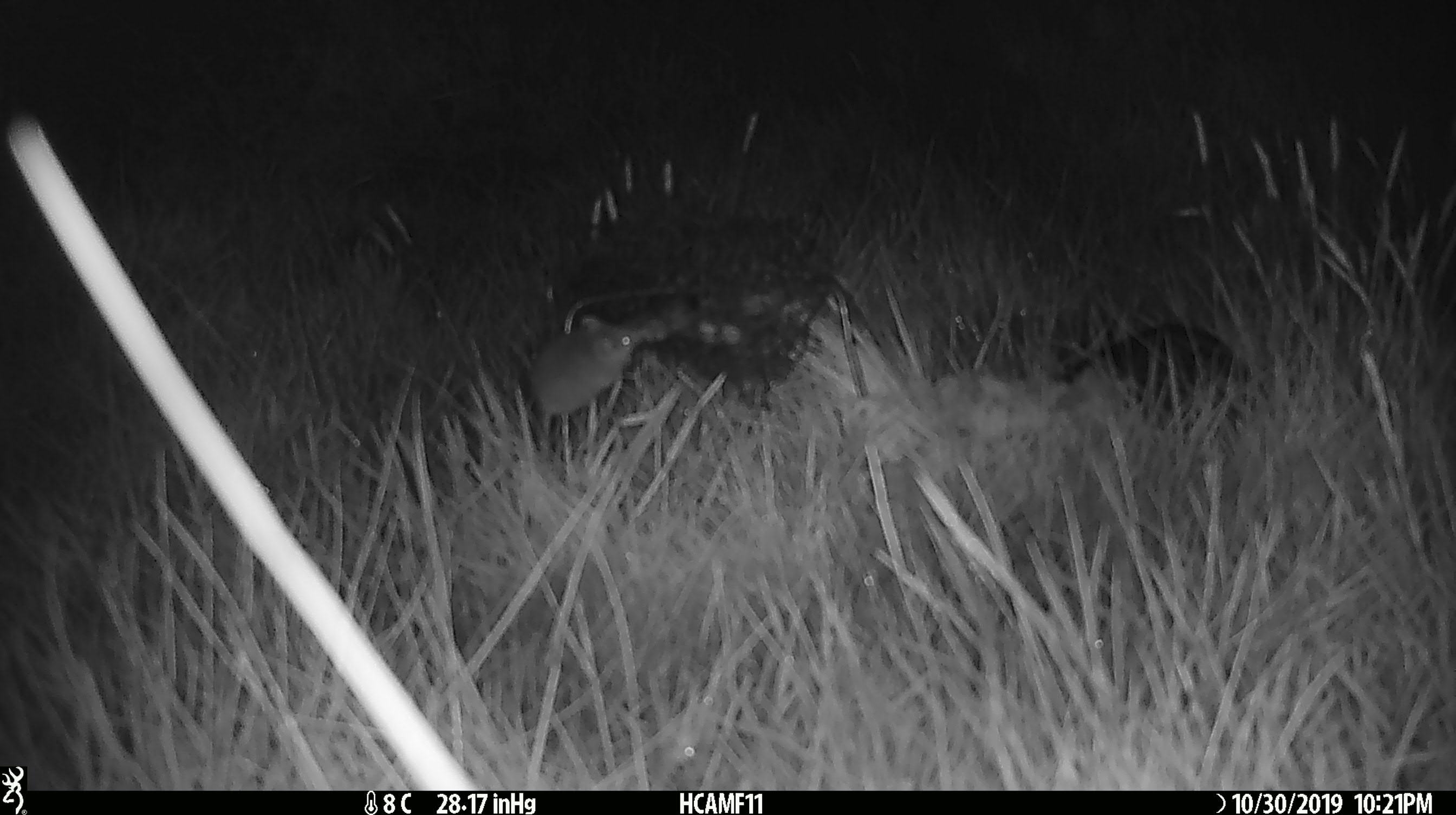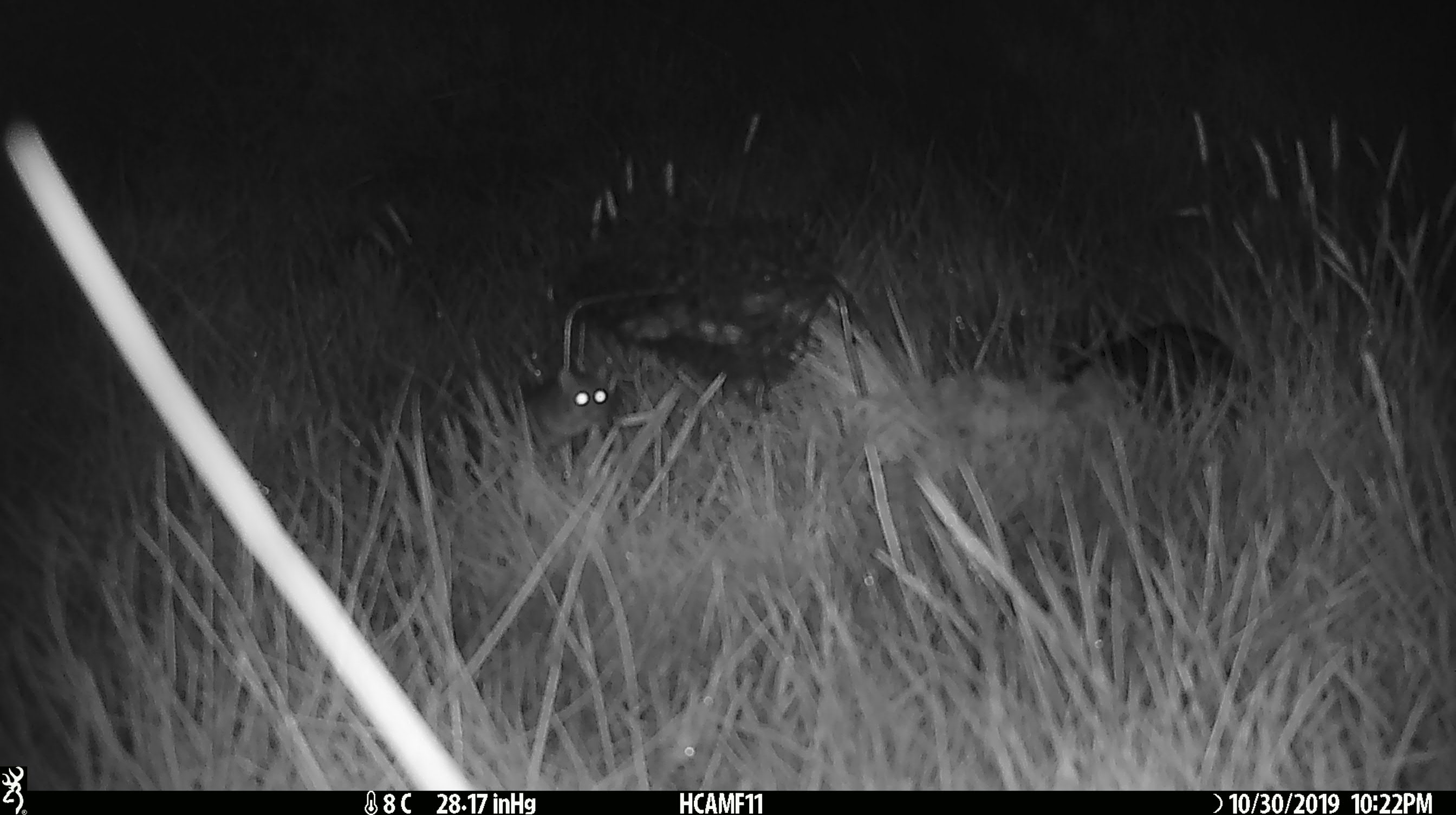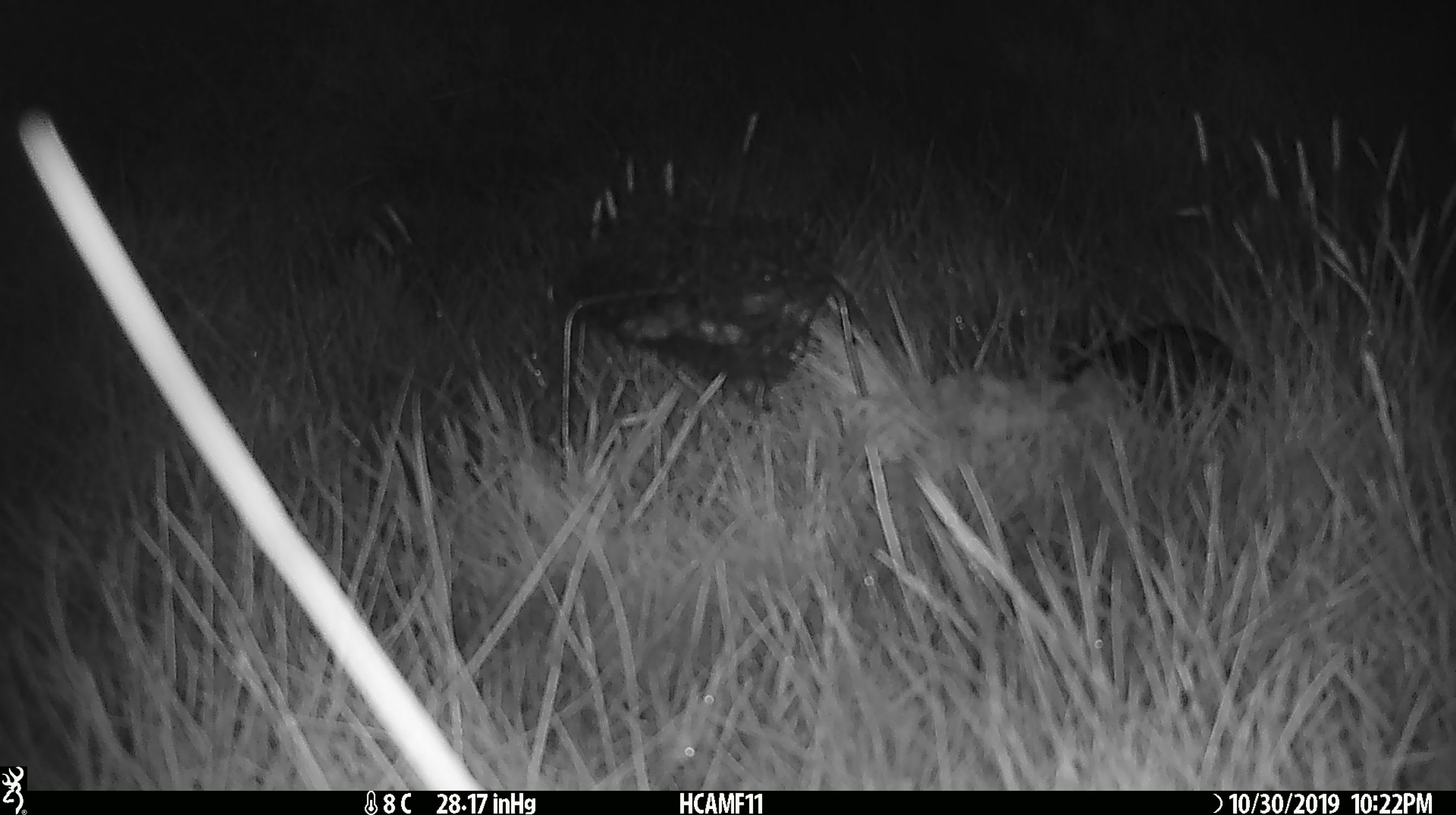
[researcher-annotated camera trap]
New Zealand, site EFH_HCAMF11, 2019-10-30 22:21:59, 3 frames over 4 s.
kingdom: Animalia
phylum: Chordata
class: Mammalia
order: Rodentia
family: Muridae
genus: Mus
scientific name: Mus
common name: mouse